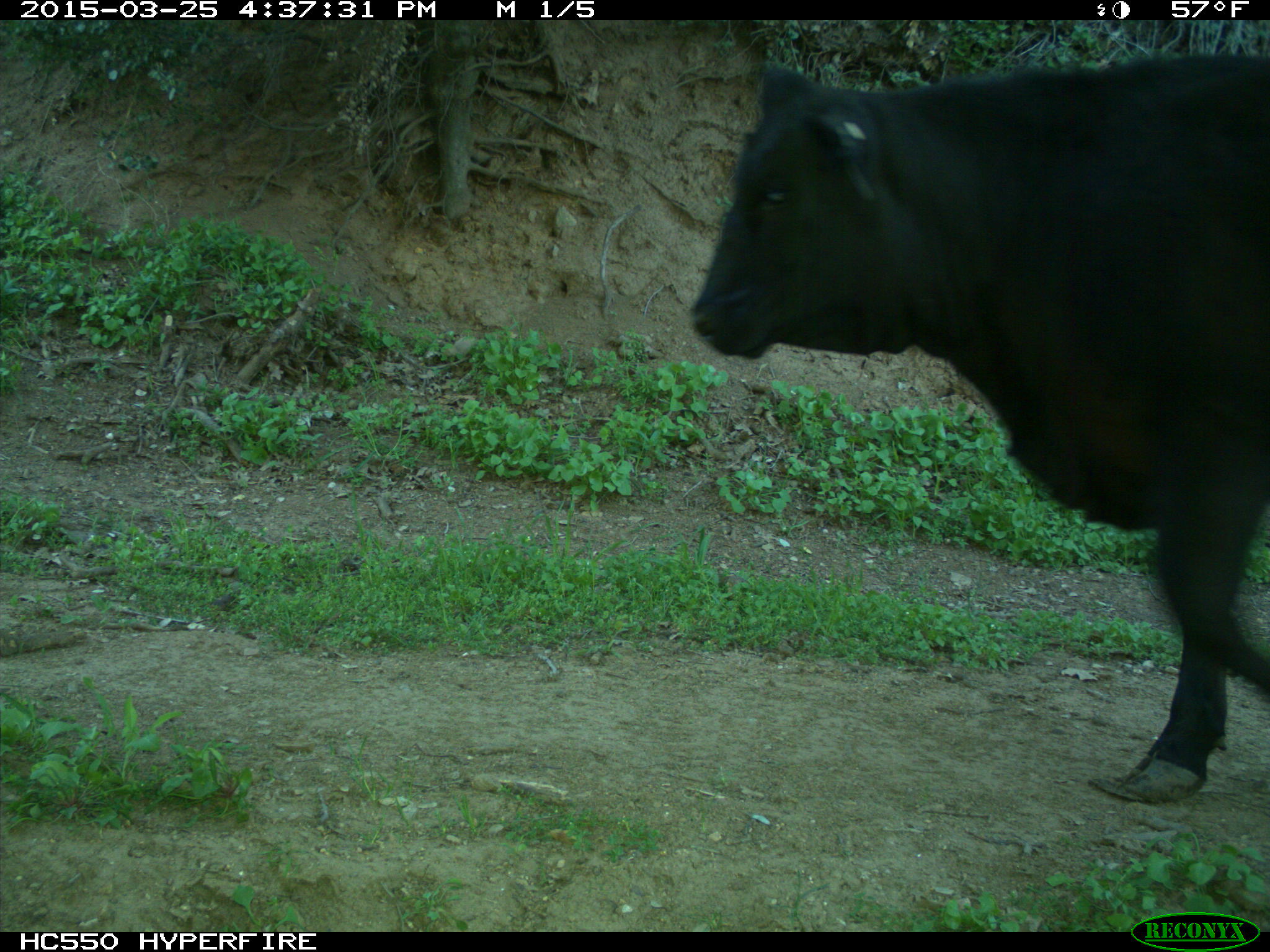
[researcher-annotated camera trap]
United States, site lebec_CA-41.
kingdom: Animalia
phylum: Chordata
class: Mammalia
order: Artiodactyla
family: Bovidae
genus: Bos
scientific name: Bos taurus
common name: domestic cow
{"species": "Bos taurus (domestic cow)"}